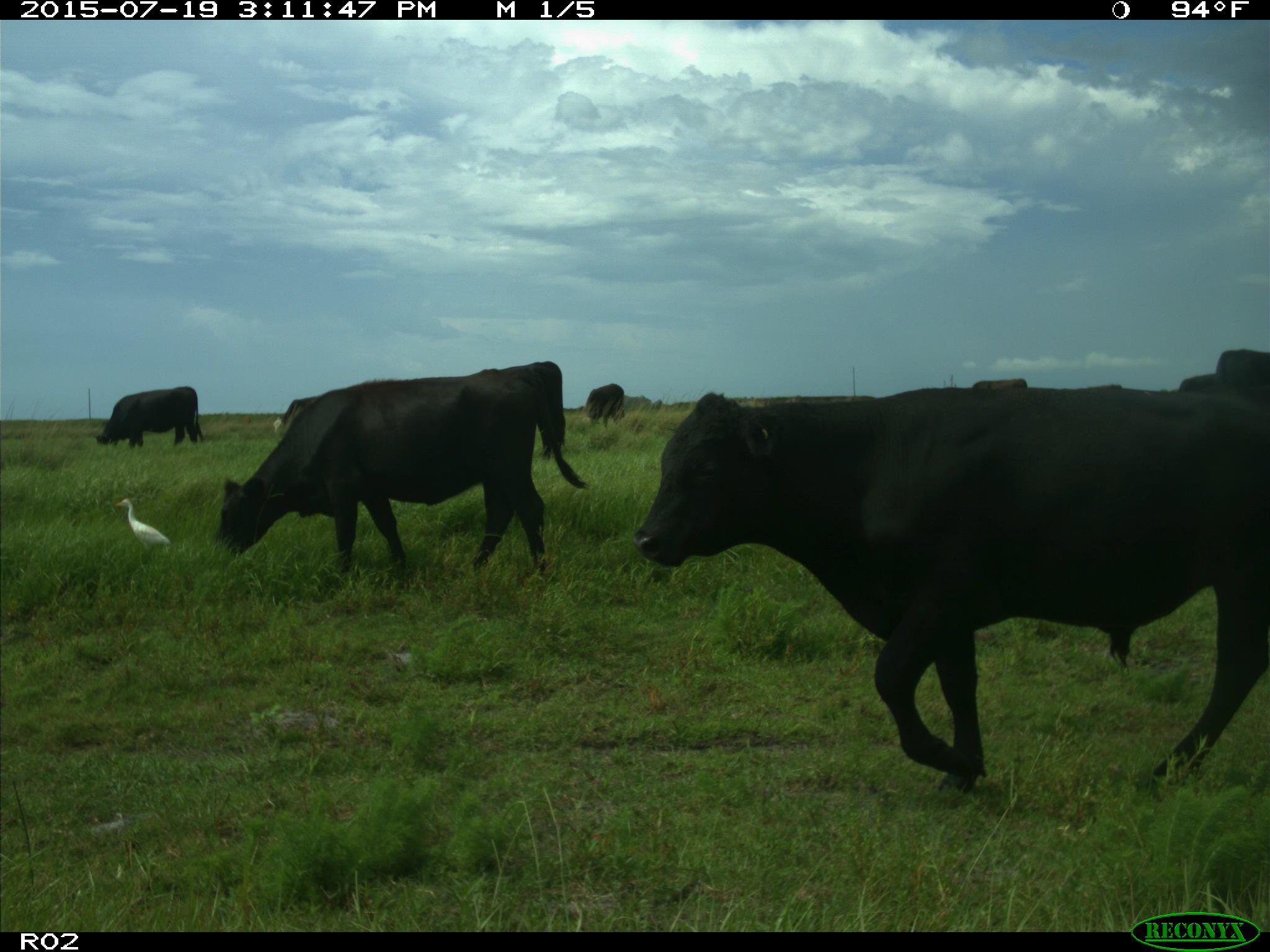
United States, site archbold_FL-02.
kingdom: Animalia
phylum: Chordata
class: Mammalia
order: Artiodactyla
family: Bovidae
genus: Bos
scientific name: Bos taurus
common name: domestic cow